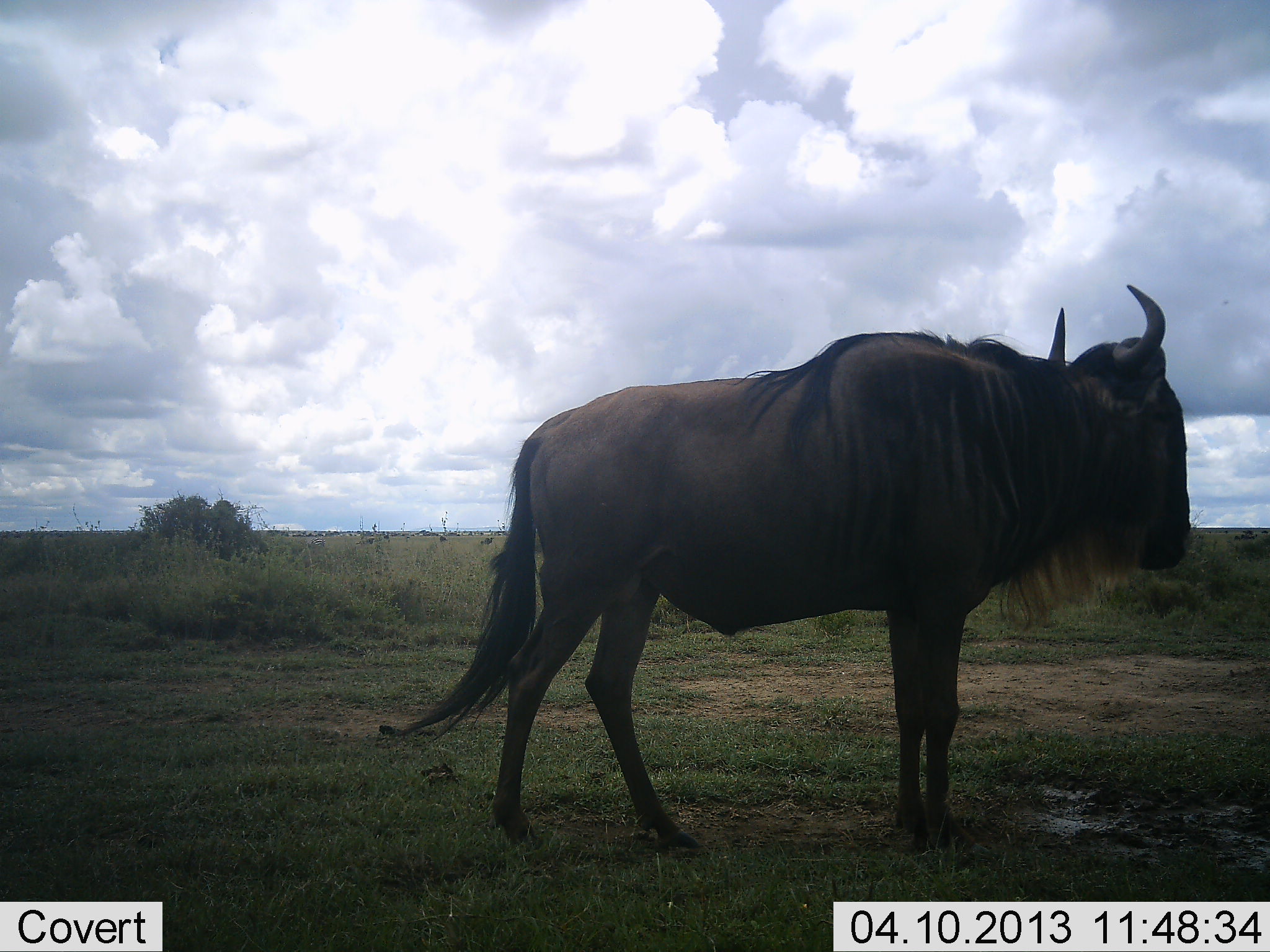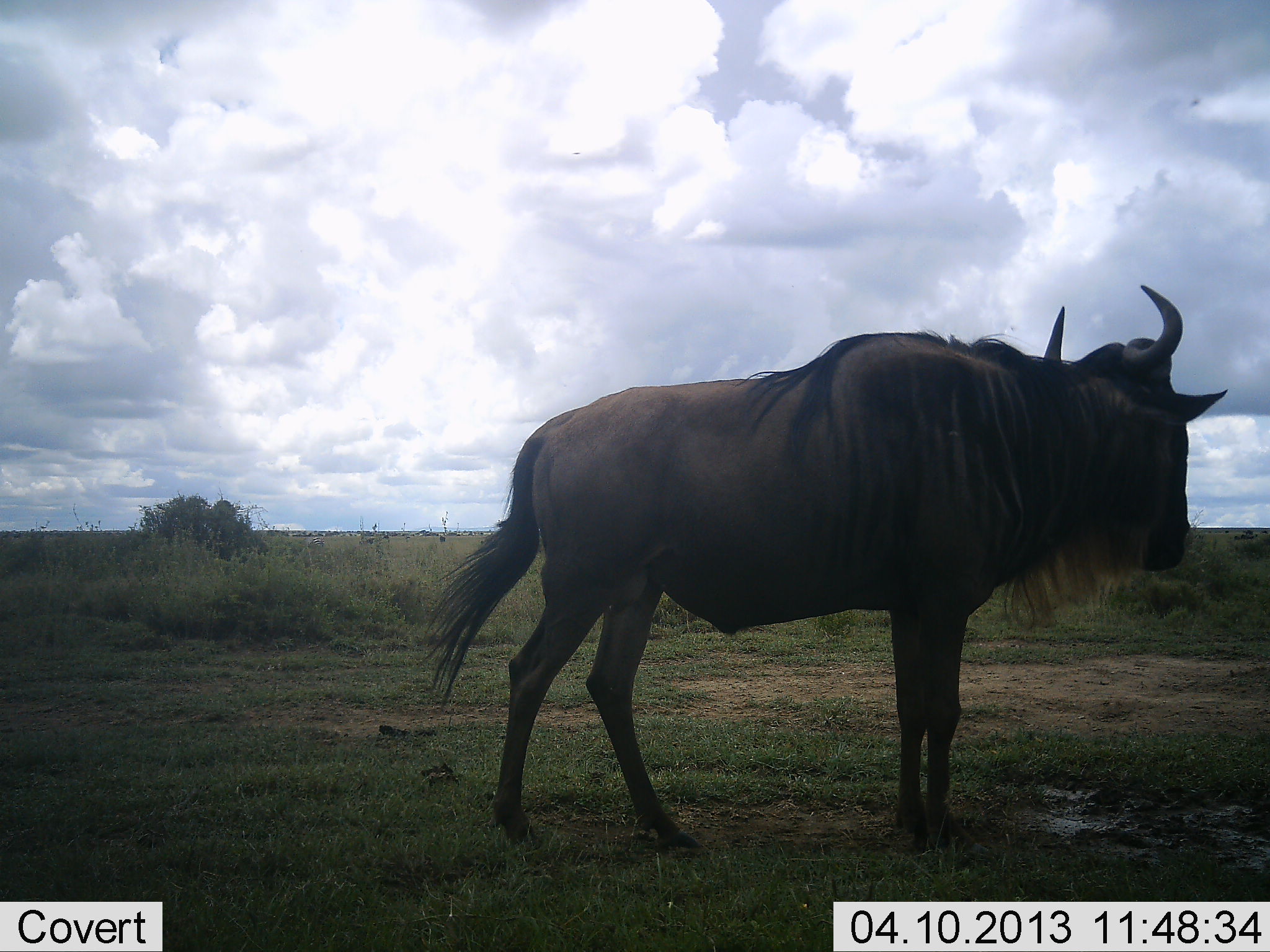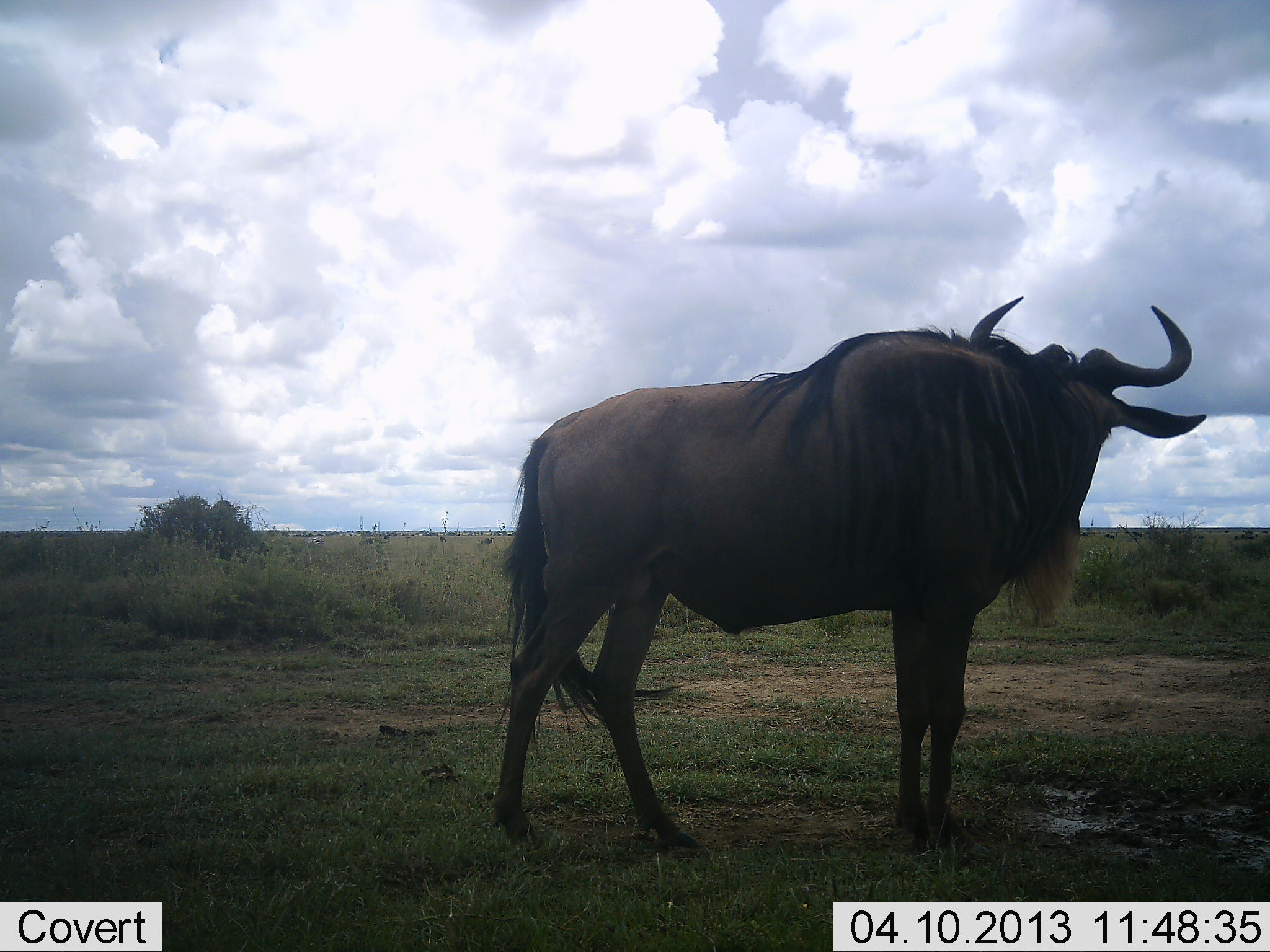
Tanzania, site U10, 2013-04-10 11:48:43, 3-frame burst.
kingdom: Animalia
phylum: Chordata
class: Mammalia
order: Artiodactyla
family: Bovidae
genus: Connochaetes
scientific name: Connochaetes taurinus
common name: blue wildebeest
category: wildebeest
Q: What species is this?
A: Wildebeest (blue wildebeest) (Connochaetes taurinus).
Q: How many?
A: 1.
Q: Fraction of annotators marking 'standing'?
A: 100%.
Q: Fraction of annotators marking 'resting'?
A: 0%.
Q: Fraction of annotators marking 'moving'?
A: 0%.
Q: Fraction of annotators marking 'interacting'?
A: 0%.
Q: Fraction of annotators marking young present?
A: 0%.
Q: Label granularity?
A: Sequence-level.